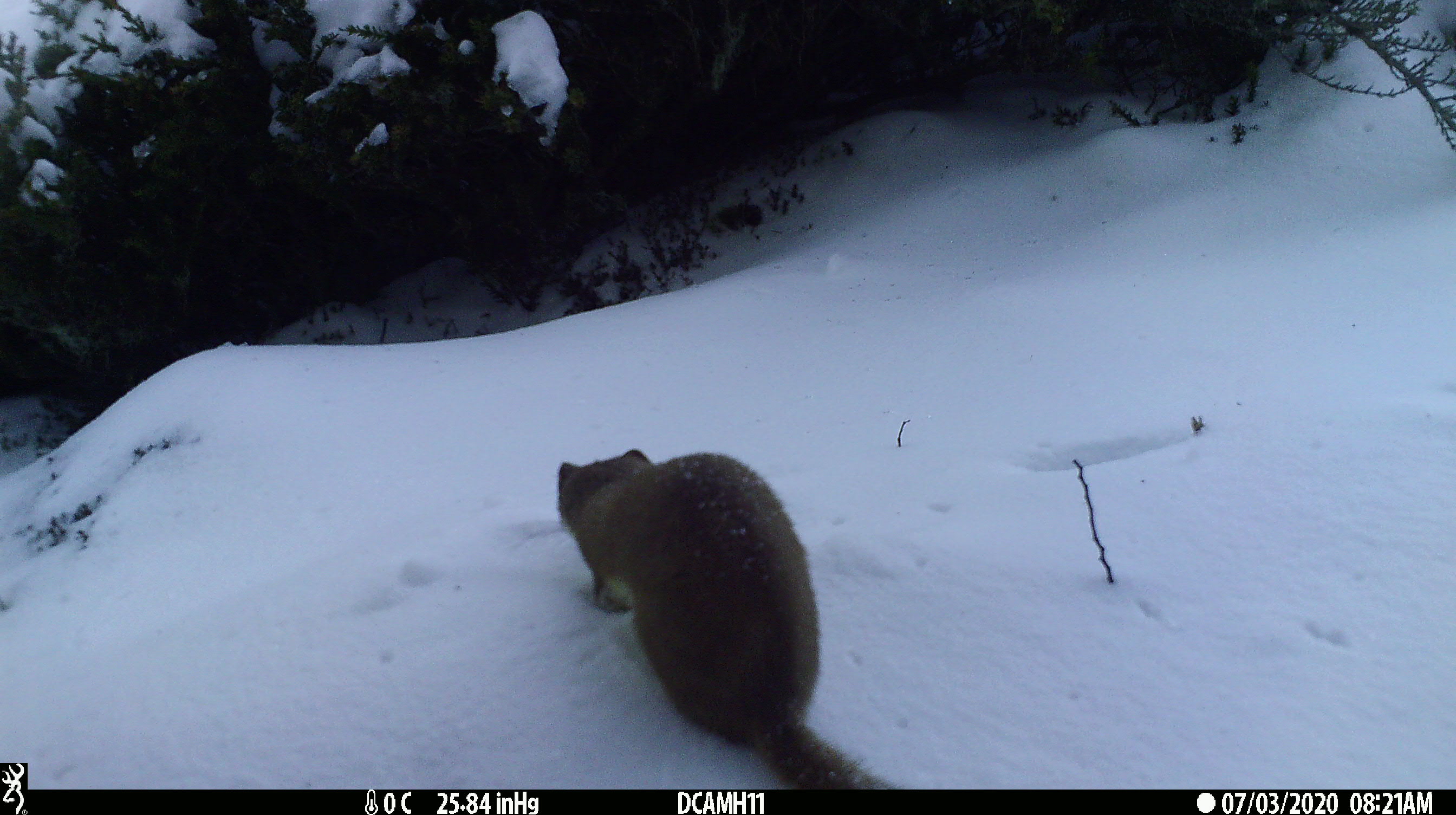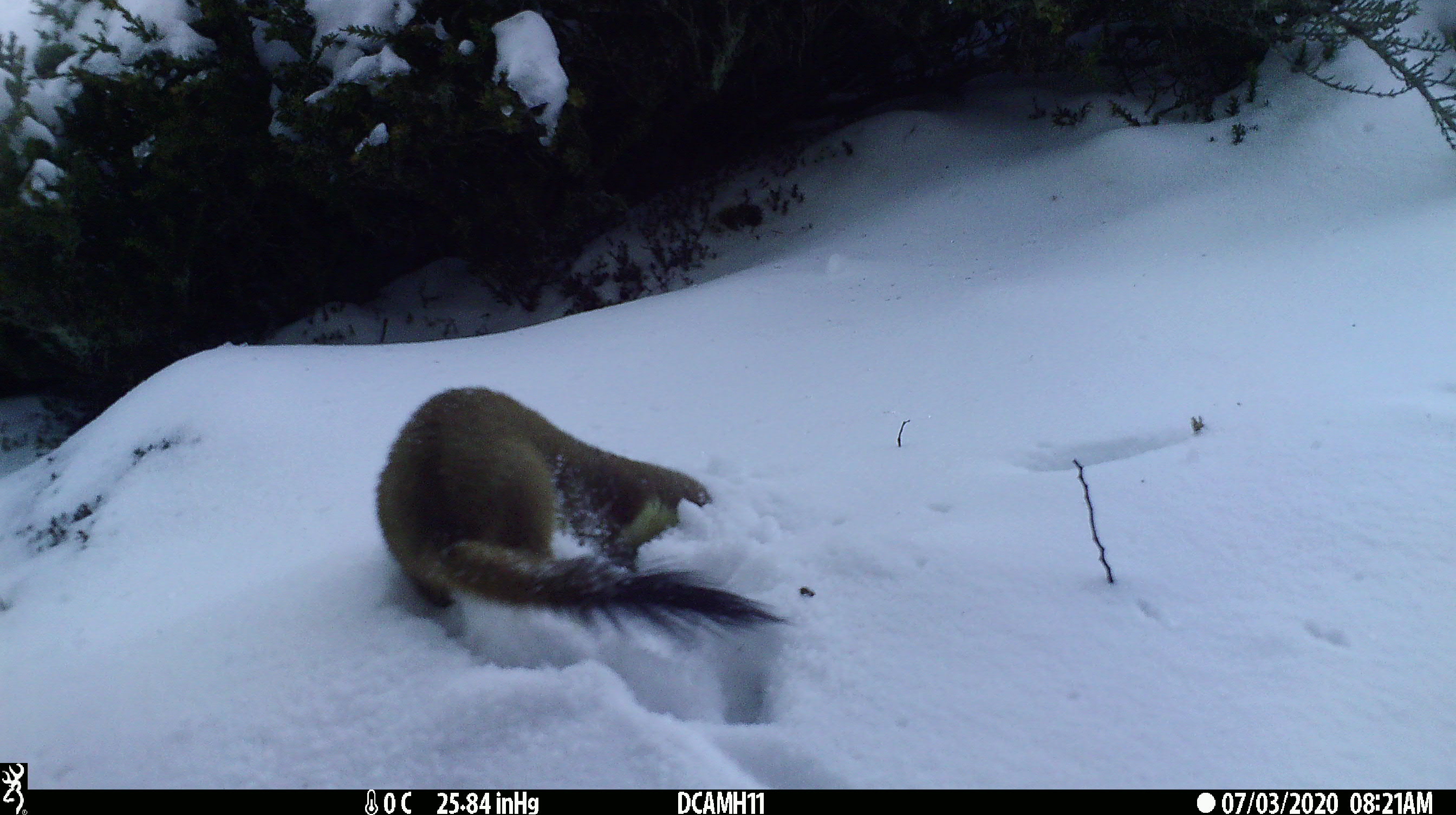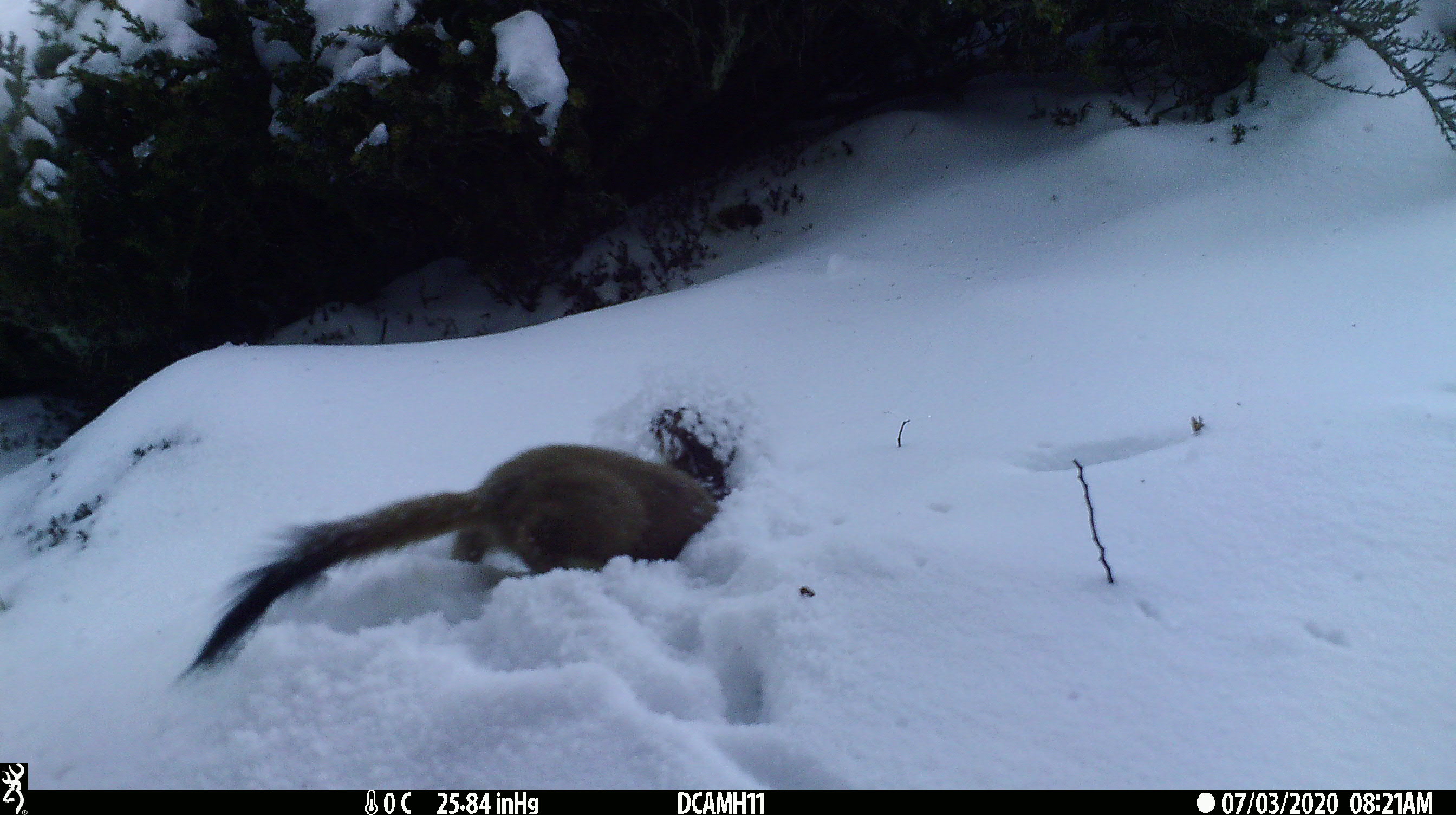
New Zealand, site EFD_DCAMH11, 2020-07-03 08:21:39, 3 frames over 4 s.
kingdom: Animalia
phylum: Chordata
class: Mammalia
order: Carnivora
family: Mustelidae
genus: Mustela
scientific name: Mustela erminea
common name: stoat